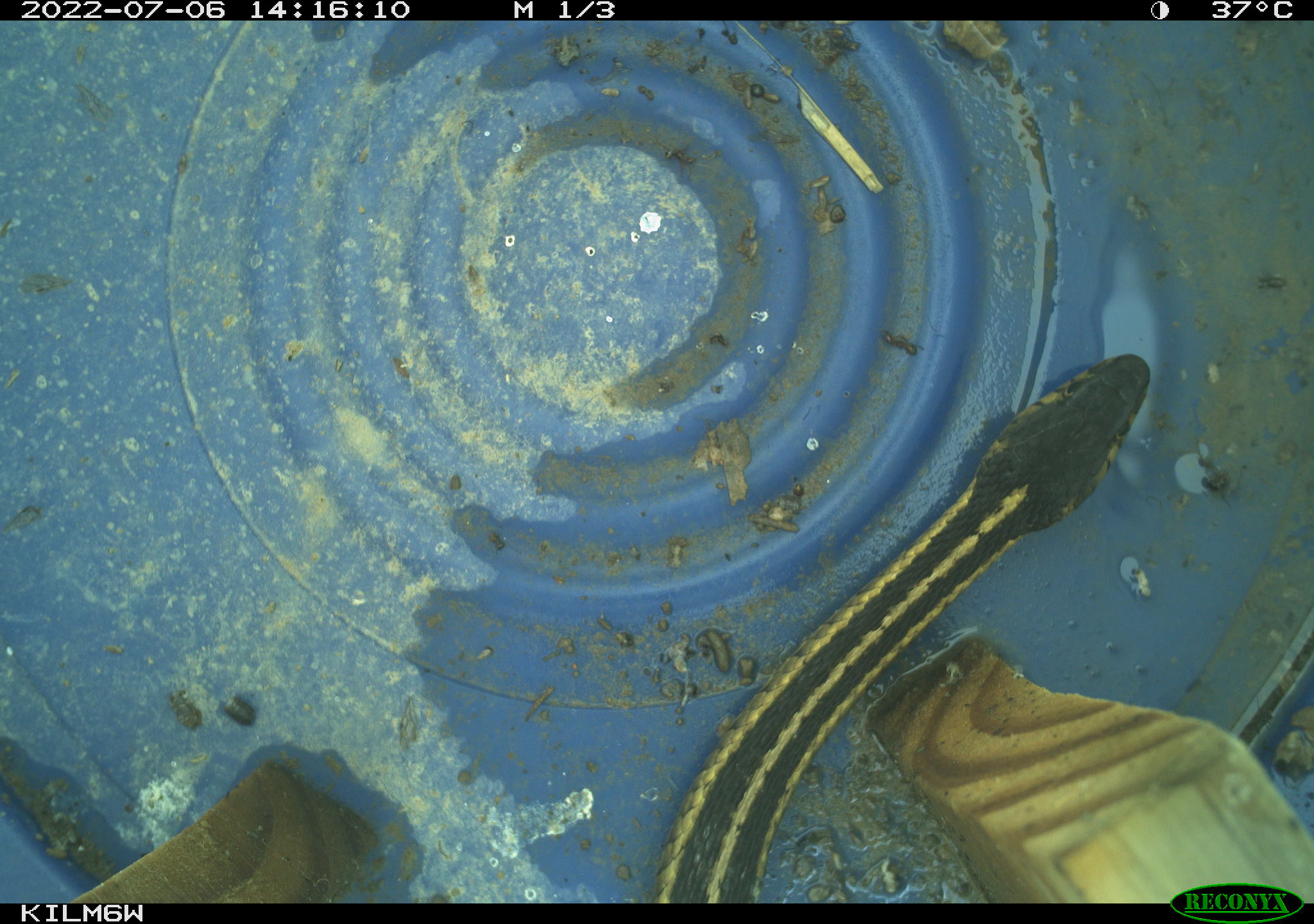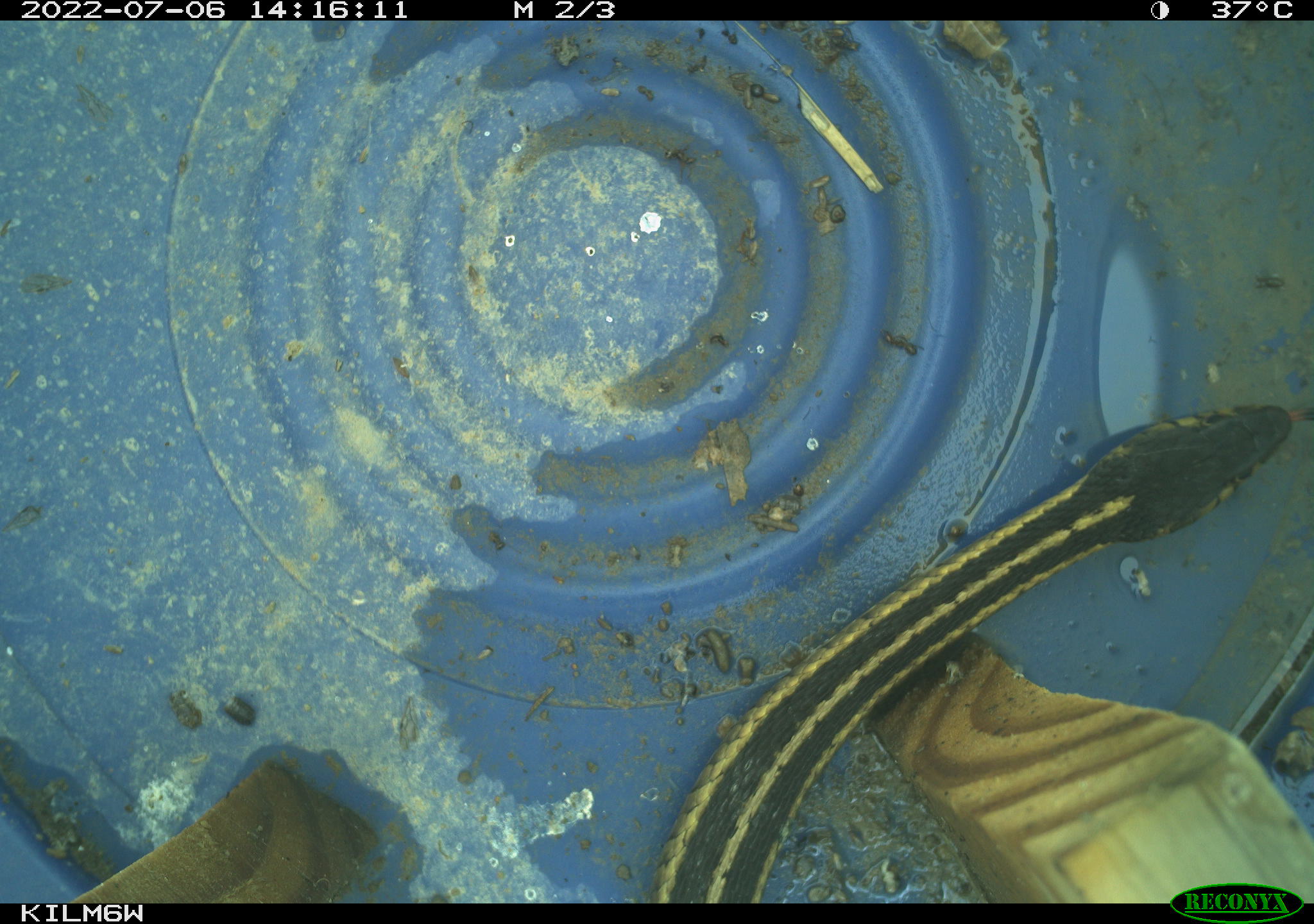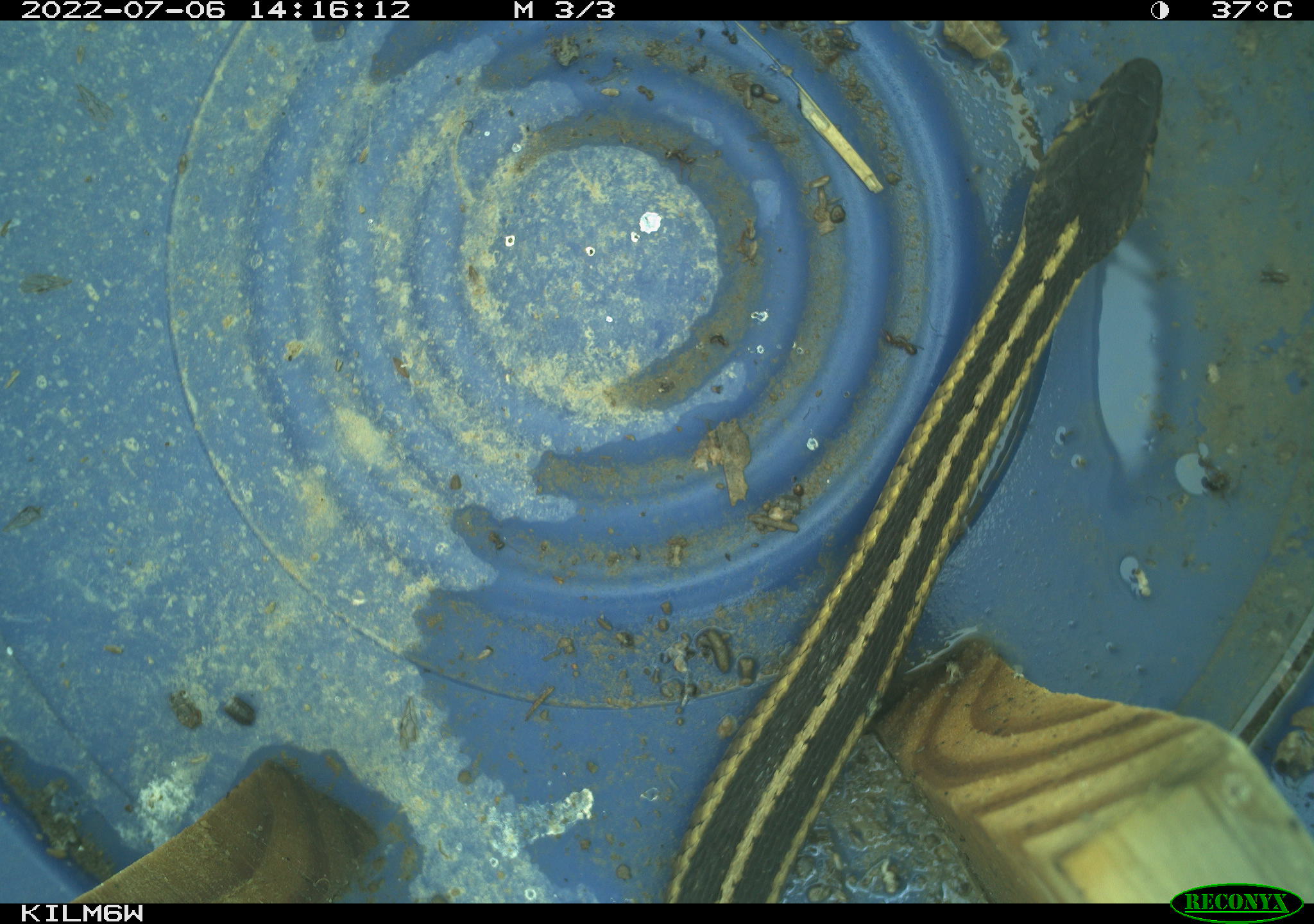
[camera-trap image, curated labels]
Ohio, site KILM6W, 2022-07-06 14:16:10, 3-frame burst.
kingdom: Animalia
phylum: Chordata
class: Reptilia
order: Squamata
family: Colubridae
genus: Thamnophis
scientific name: Thamnophis sirtalis sirtalis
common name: eastern gartersnake